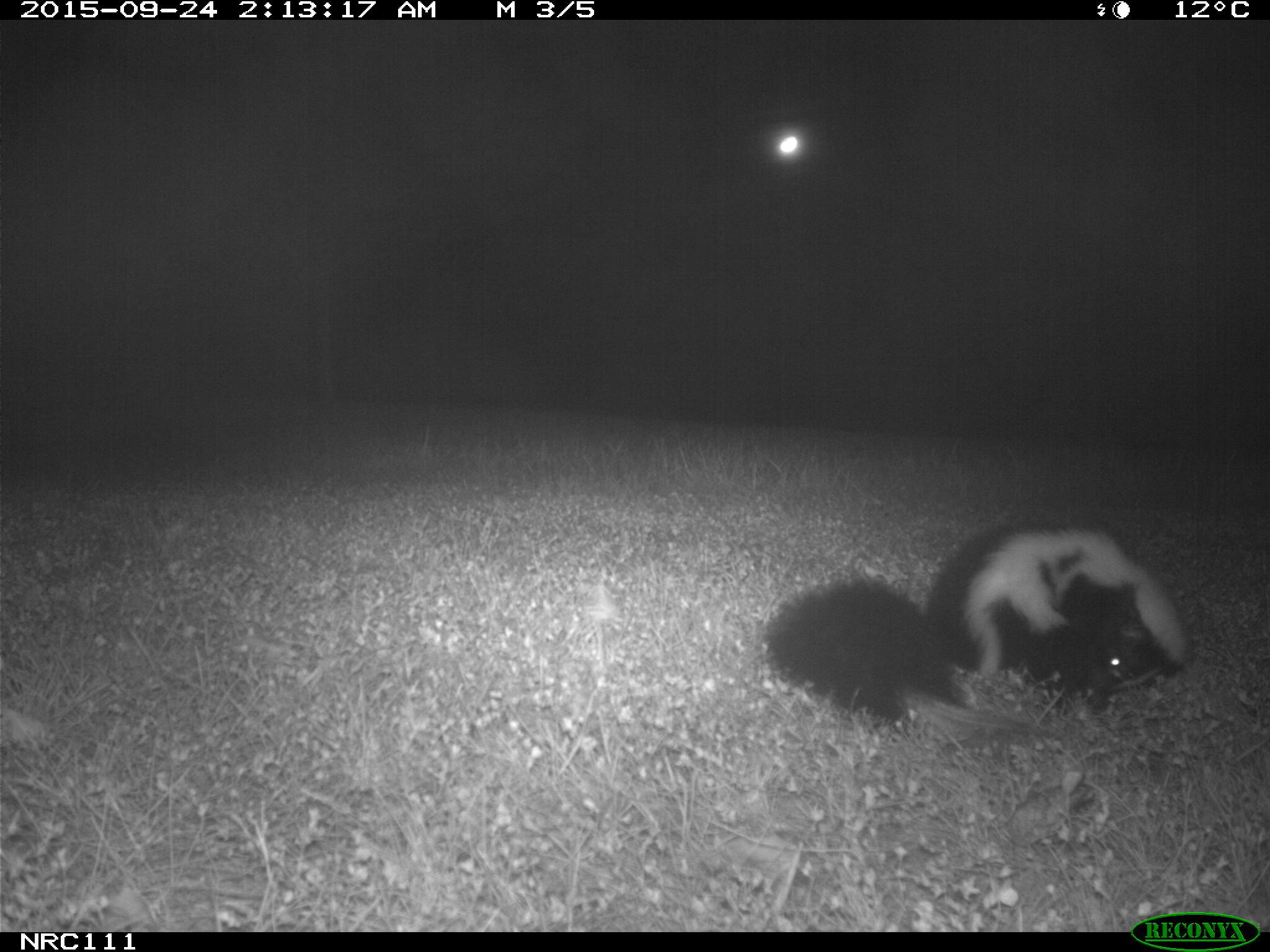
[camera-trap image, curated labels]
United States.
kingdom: Animalia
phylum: Chordata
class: Mammalia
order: Carnivora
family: Mephitidae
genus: Mephitis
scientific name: Mephitis mephitis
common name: striped skunk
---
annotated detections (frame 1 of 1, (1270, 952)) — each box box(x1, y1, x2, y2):
Striped Skunk: box(759, 510, 1206, 729)